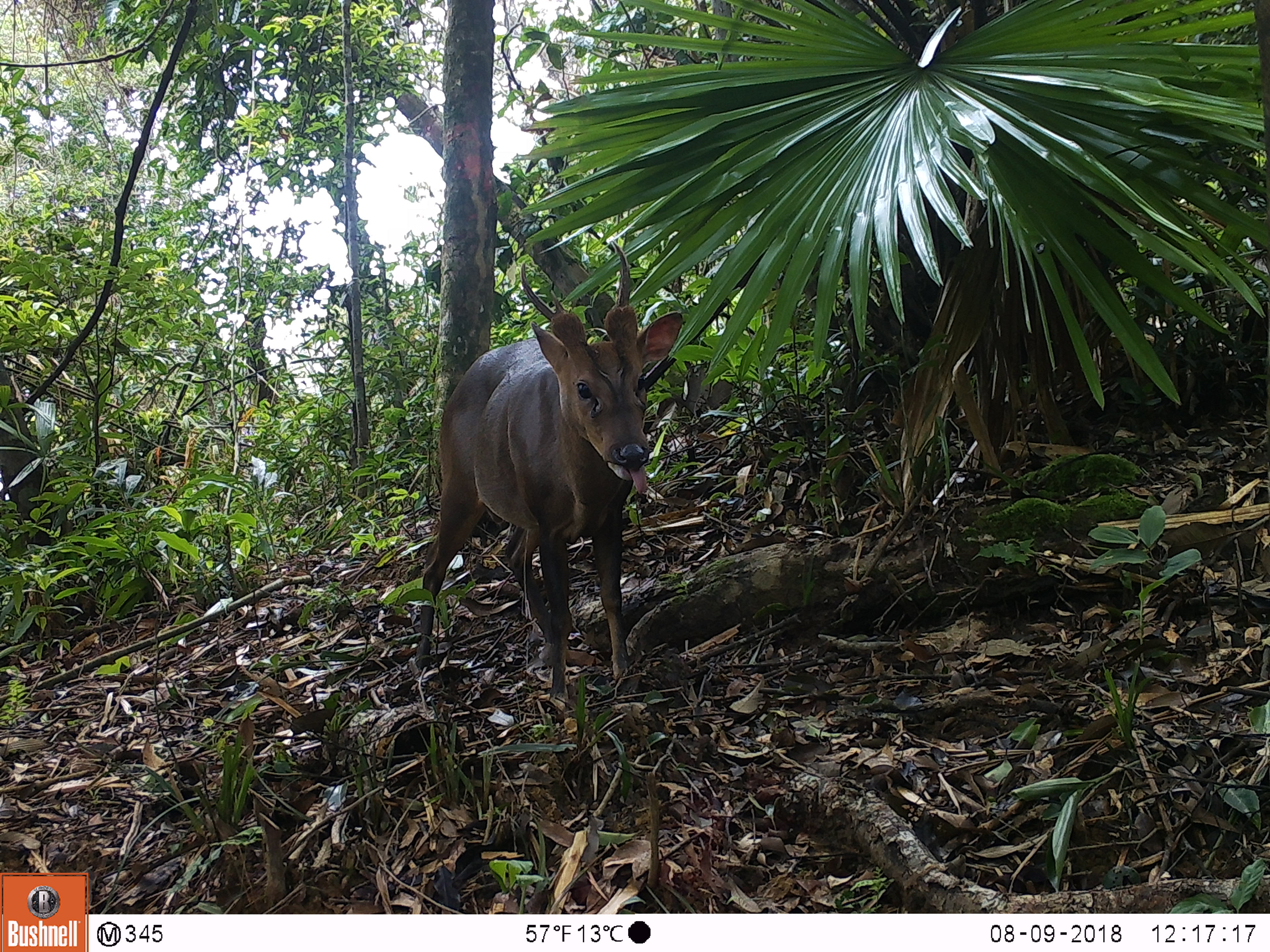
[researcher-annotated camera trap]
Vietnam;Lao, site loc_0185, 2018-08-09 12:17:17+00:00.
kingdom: Animalia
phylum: Chordata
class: Mammalia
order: Artiodactyla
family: Cervidae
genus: Muntiacus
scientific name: Muntiacus vuquangensis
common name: large-antlered muntjac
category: large antlered muntjac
Large antlered muntjac (large-antlered muntjac) (Muntiacus vuquangensis). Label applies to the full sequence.